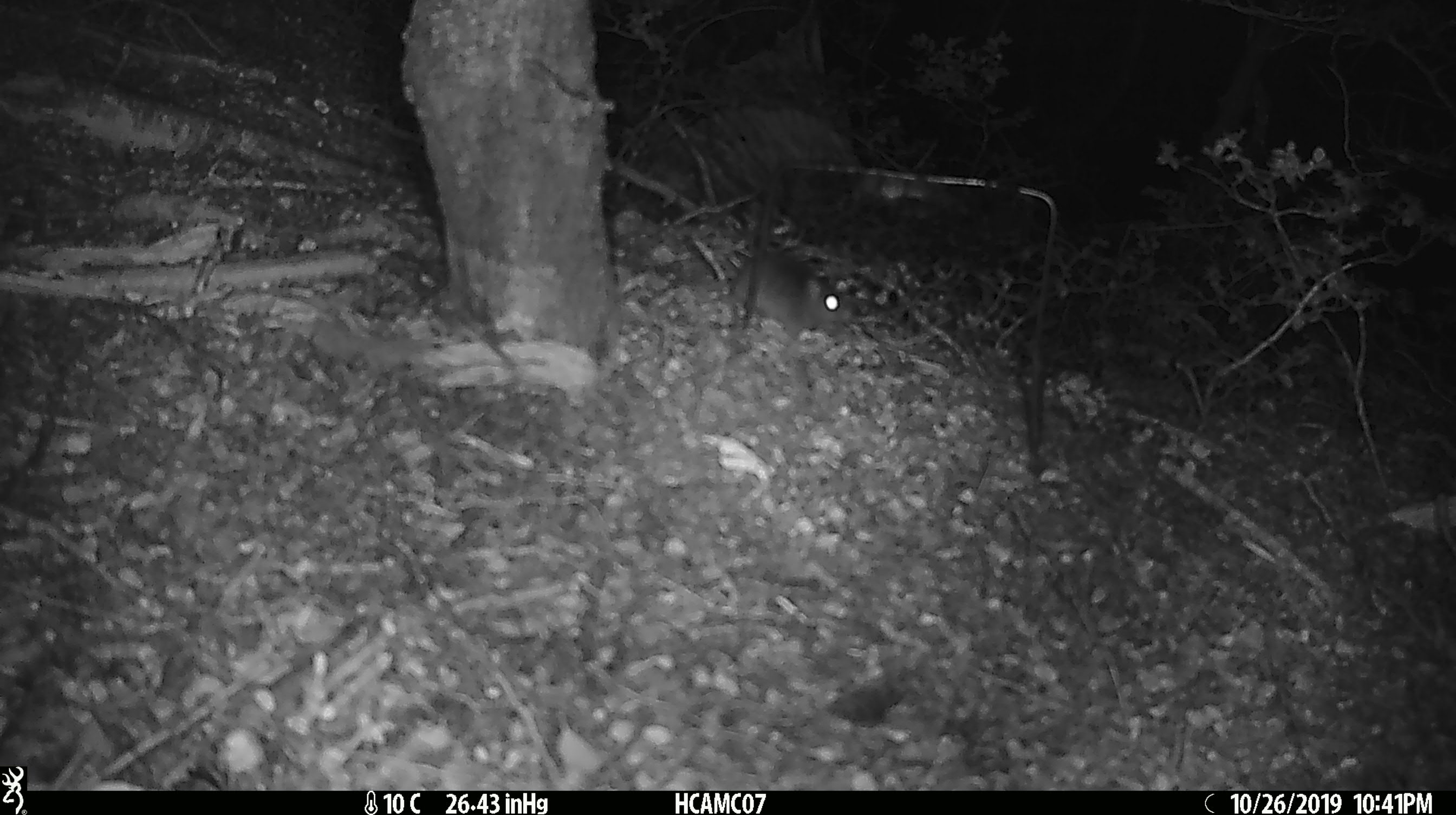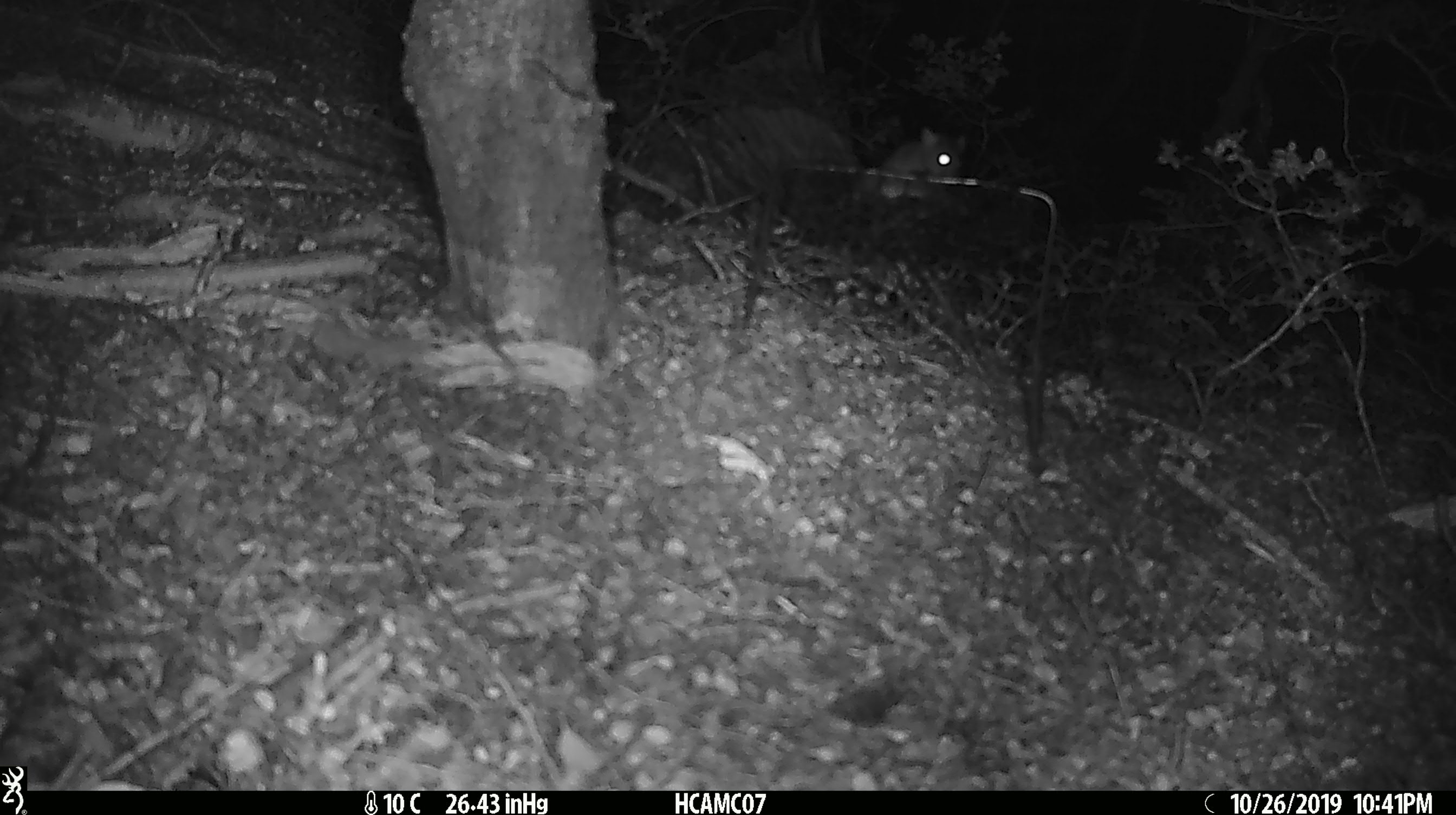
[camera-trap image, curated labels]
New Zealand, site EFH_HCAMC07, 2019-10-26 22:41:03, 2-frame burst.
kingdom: Animalia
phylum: Chordata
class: Mammalia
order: Rodentia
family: Muridae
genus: Mus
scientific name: Mus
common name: mouse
Mouse (Mus).